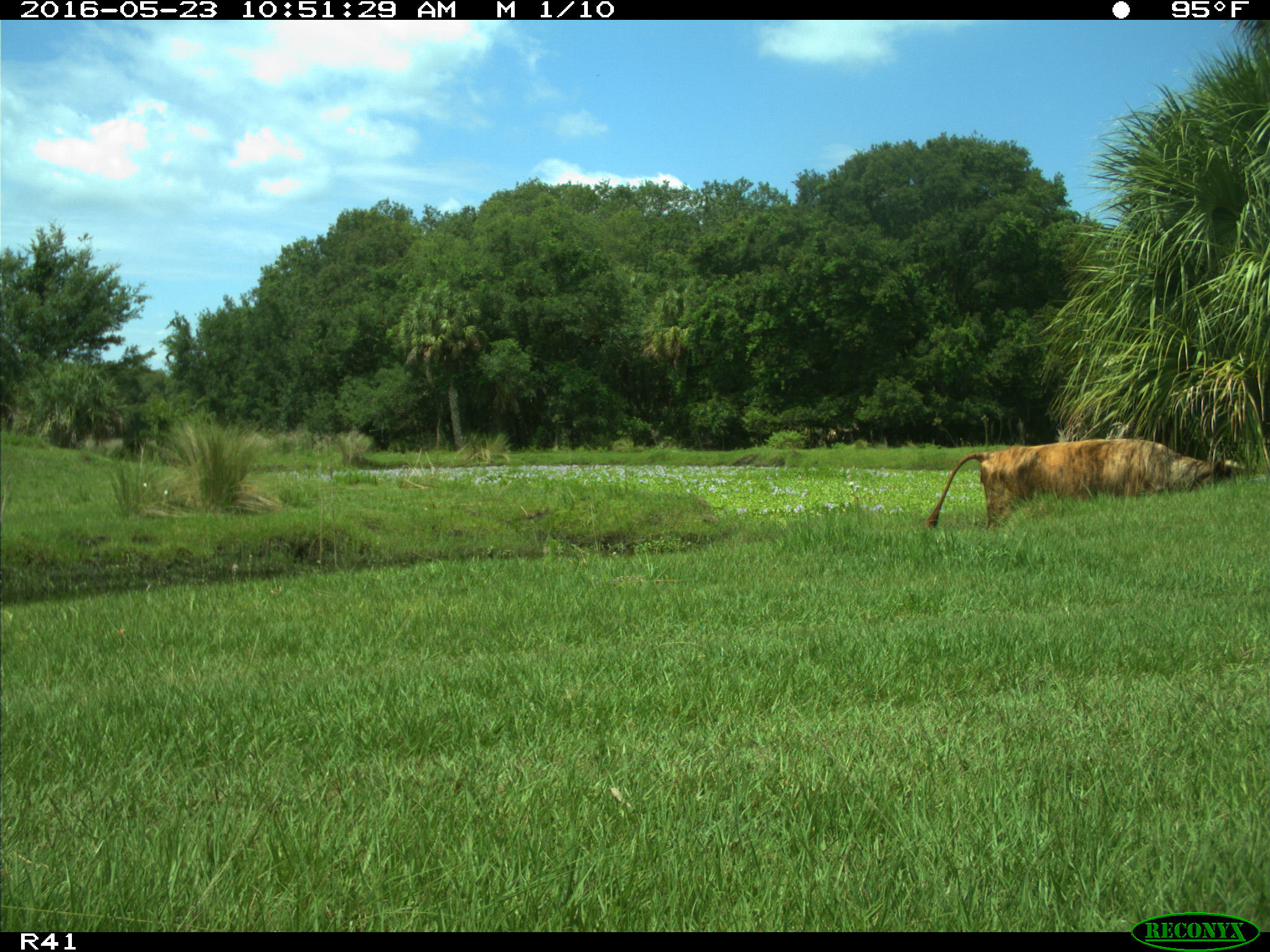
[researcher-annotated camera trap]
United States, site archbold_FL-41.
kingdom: Animalia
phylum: Chordata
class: Mammalia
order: Artiodactyla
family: Bovidae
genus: Bos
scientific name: Bos taurus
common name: domestic cow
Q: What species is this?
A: Bos taurus (domestic cow).